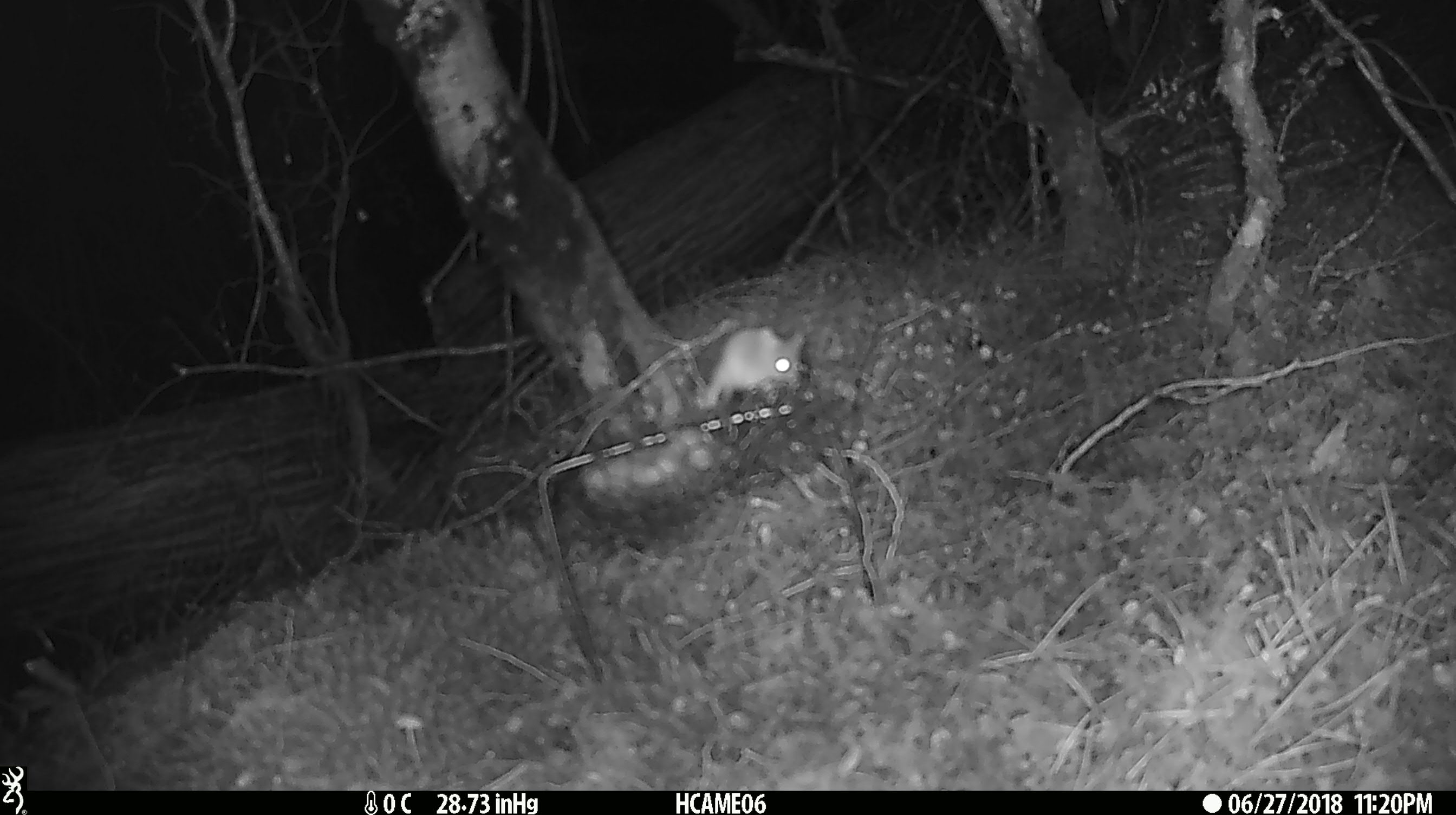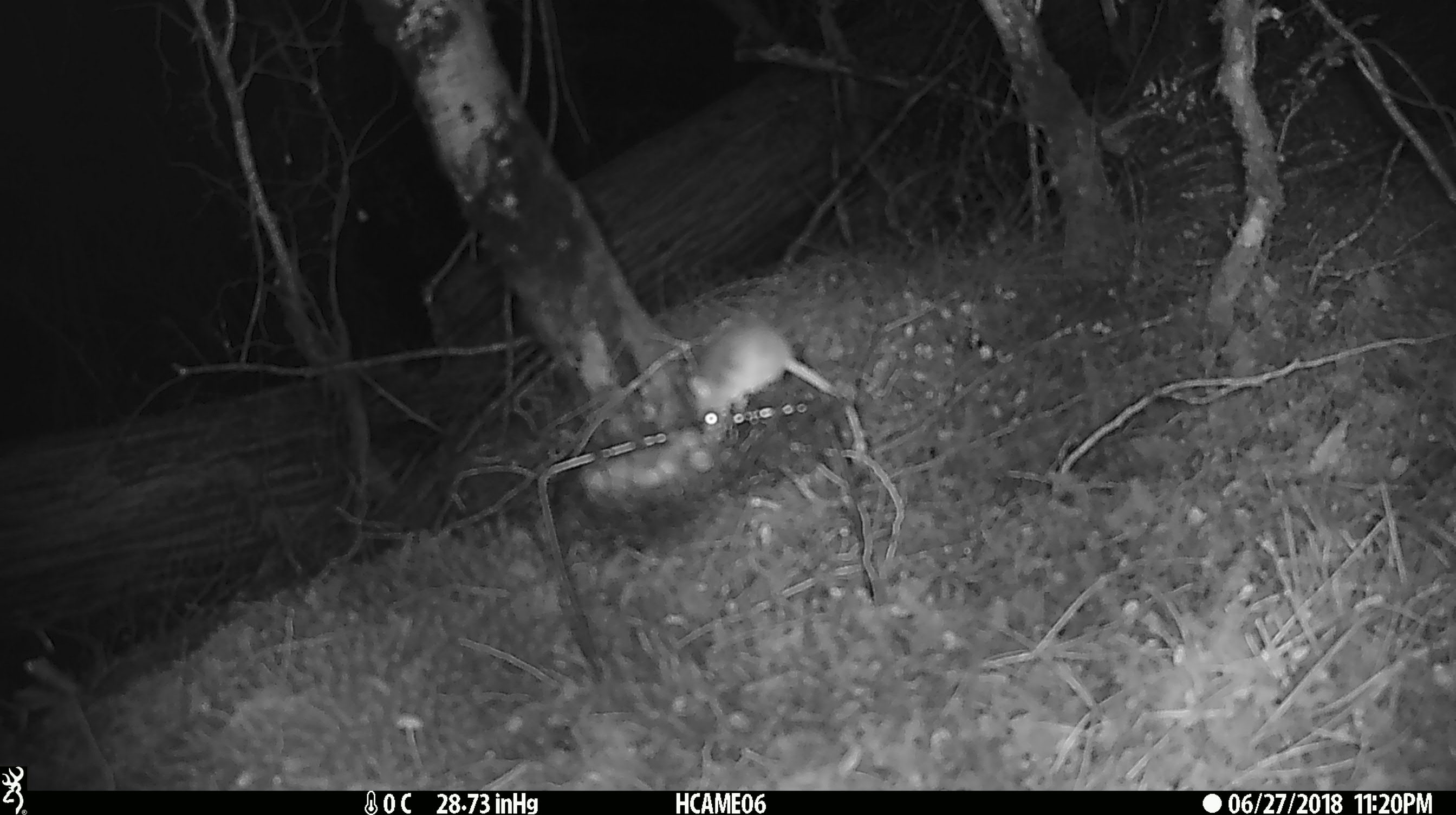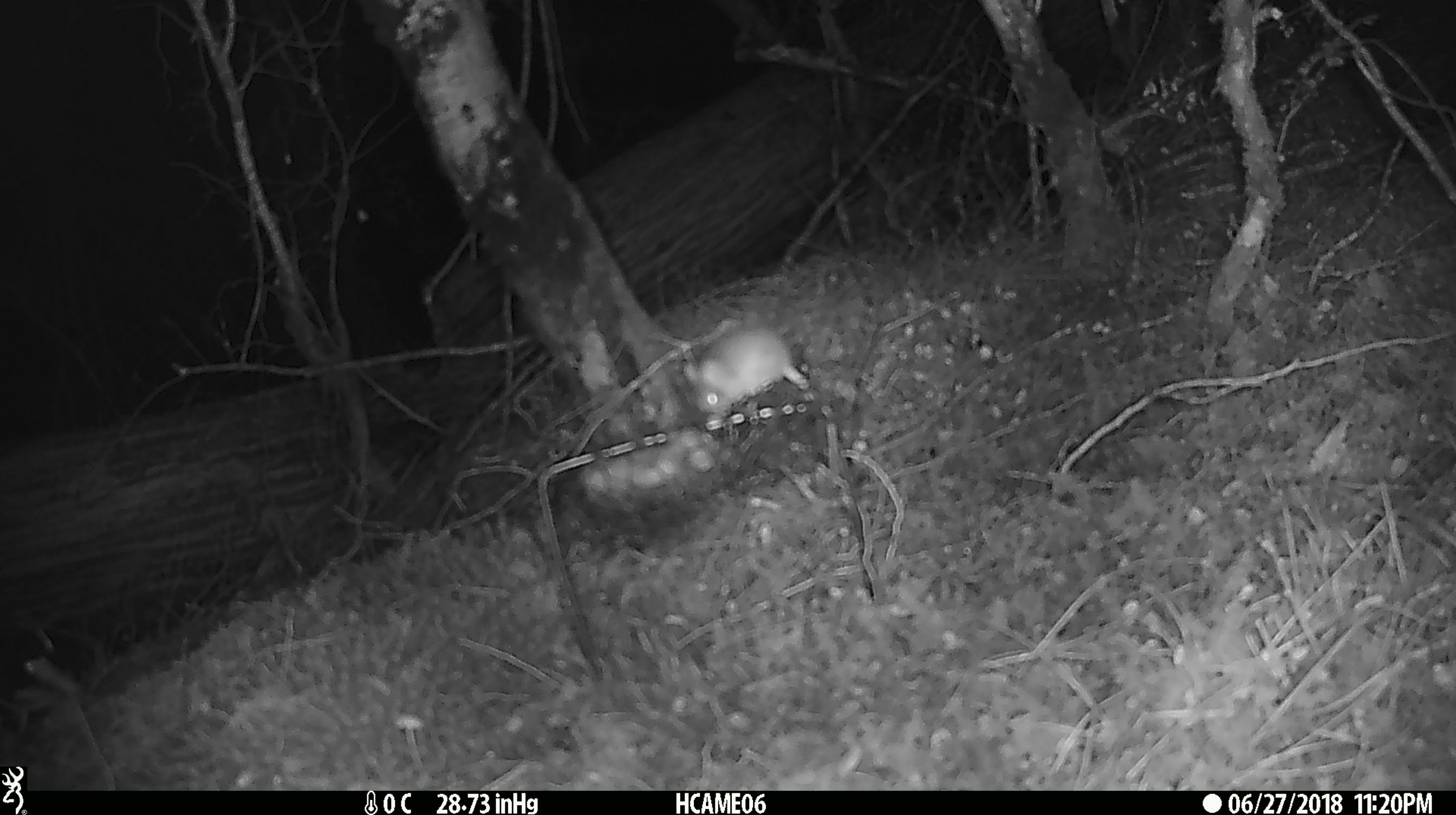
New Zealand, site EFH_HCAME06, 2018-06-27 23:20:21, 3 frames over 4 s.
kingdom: Animalia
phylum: Chordata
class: Mammalia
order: Rodentia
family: Muridae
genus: Mus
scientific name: Mus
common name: mouse